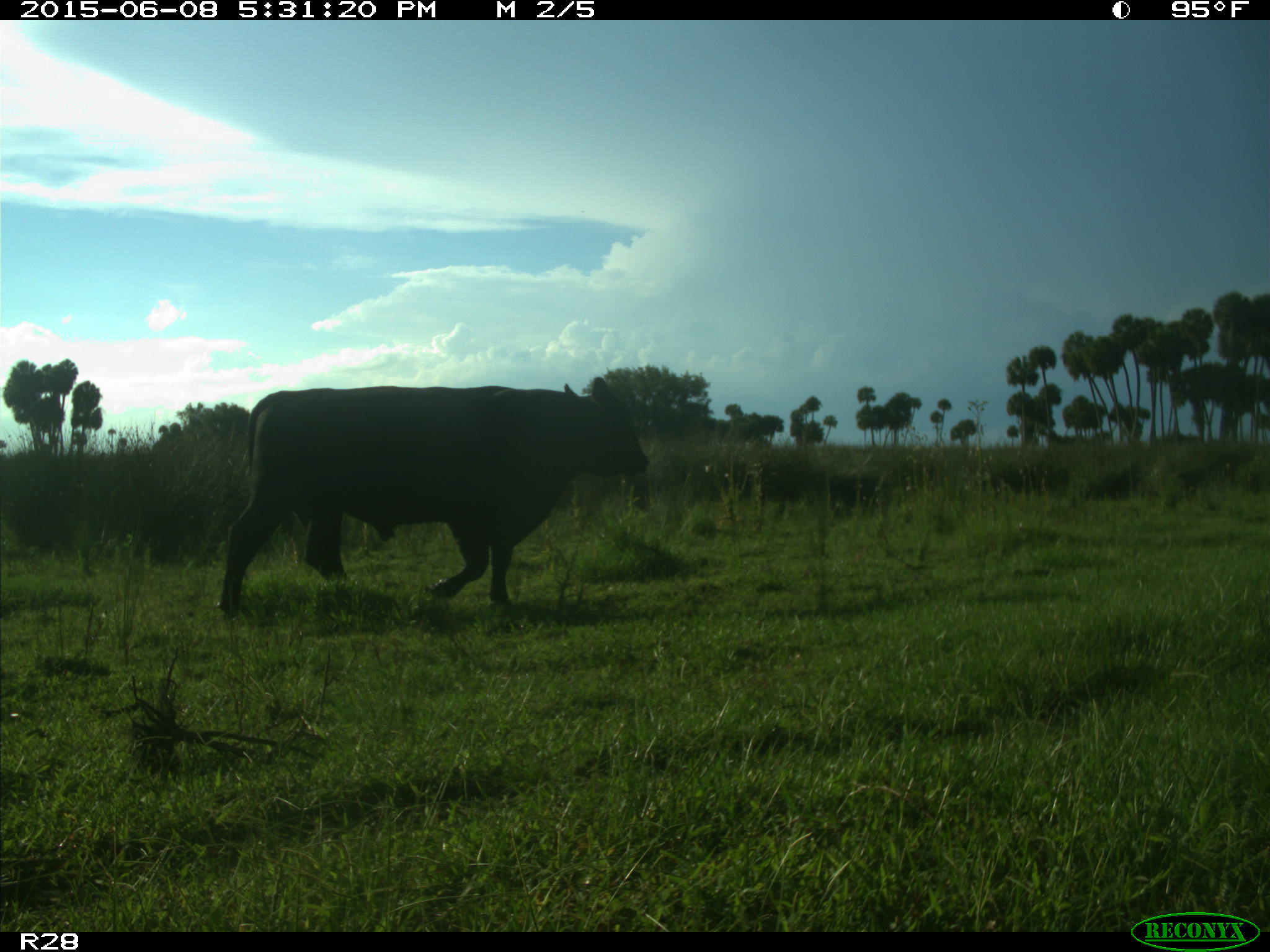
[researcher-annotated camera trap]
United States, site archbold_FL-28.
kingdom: Animalia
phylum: Chordata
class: Mammalia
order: Artiodactyla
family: Bovidae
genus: Bos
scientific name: Bos taurus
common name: domestic cow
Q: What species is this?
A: Bos taurus (domestic cow).